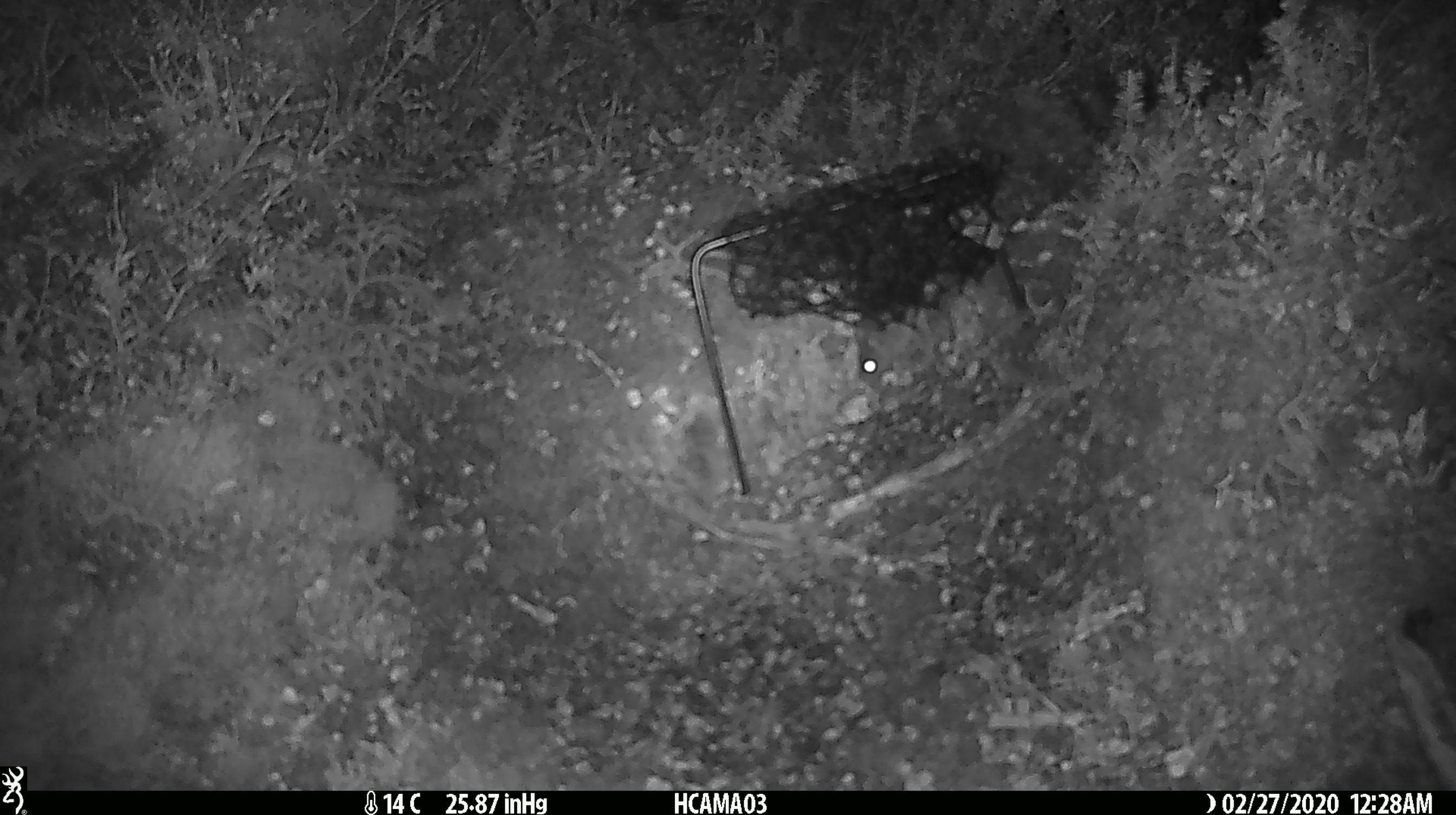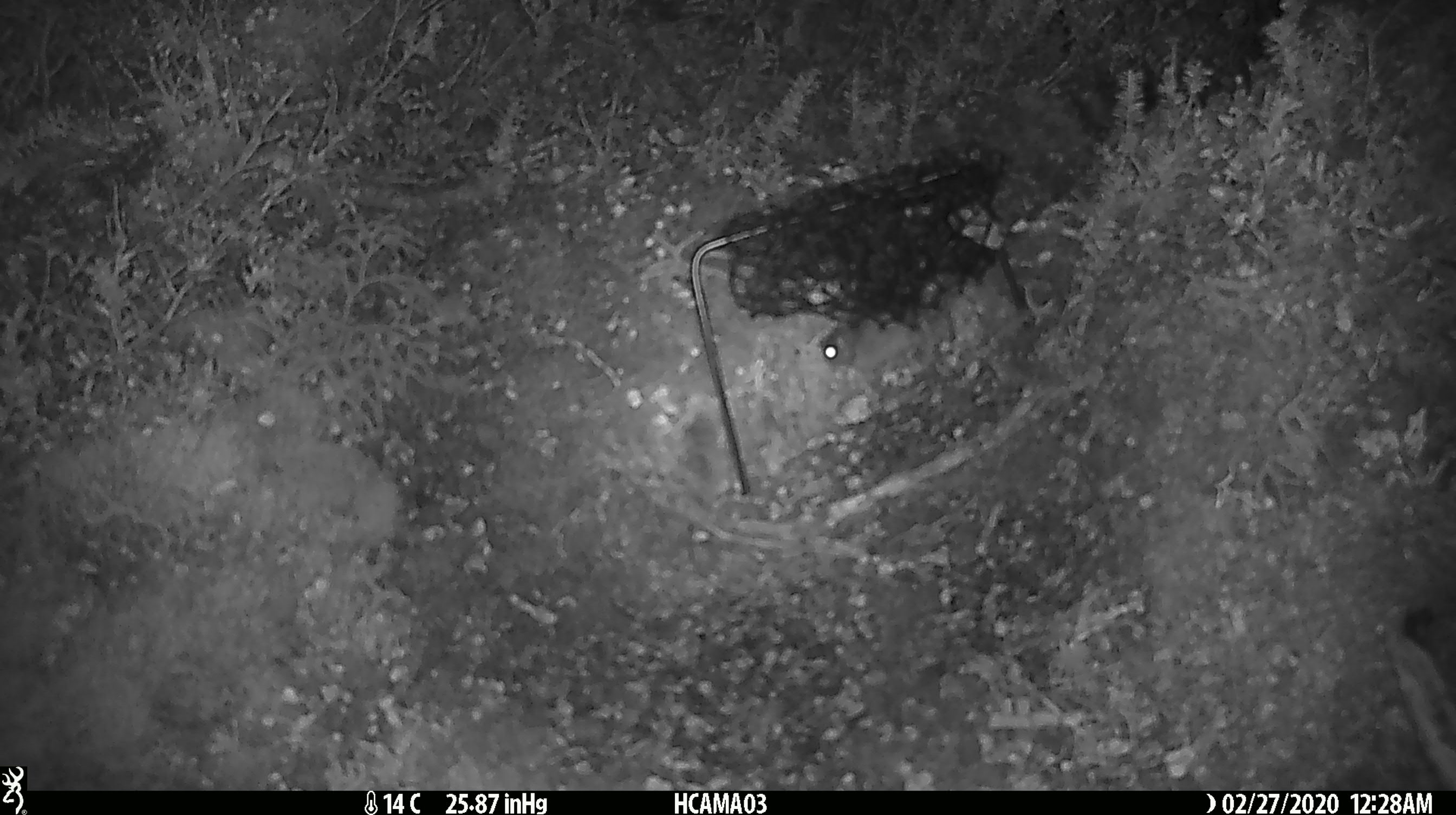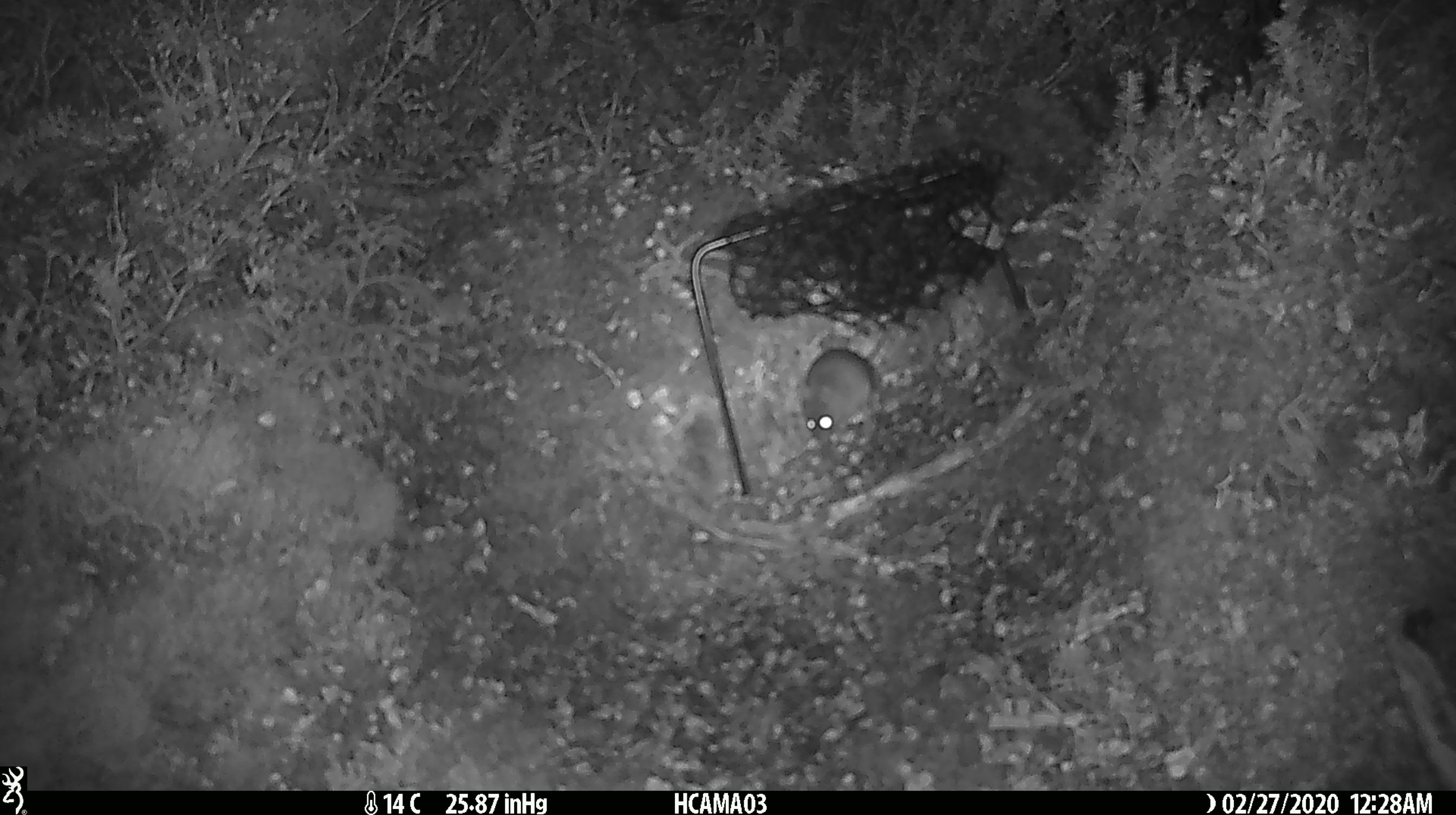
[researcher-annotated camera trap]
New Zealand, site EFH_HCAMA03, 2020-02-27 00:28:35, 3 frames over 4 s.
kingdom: Animalia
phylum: Chordata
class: Mammalia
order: Rodentia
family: Muridae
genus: Mus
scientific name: Mus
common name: mouse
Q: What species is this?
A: Mouse (Mus).